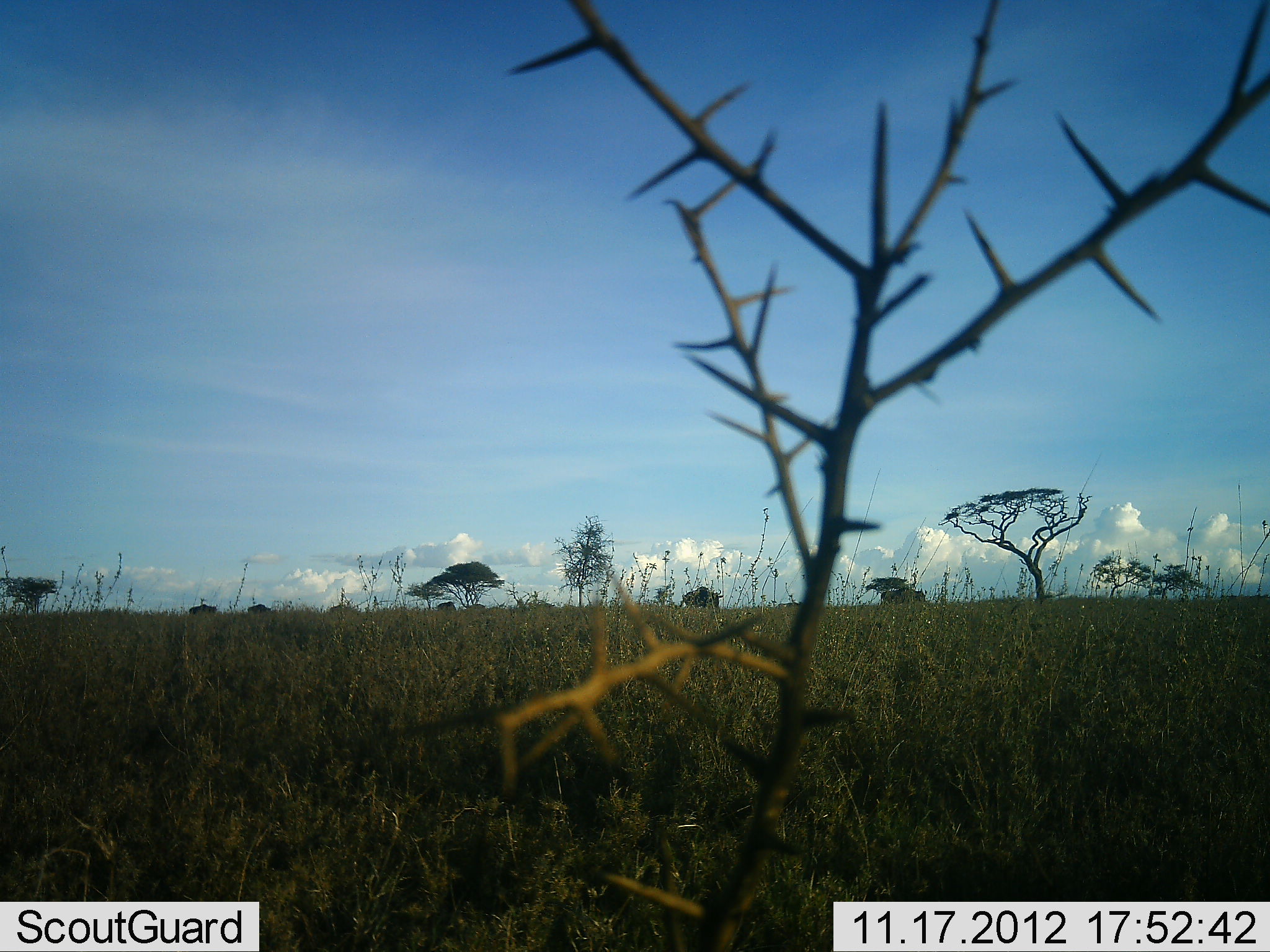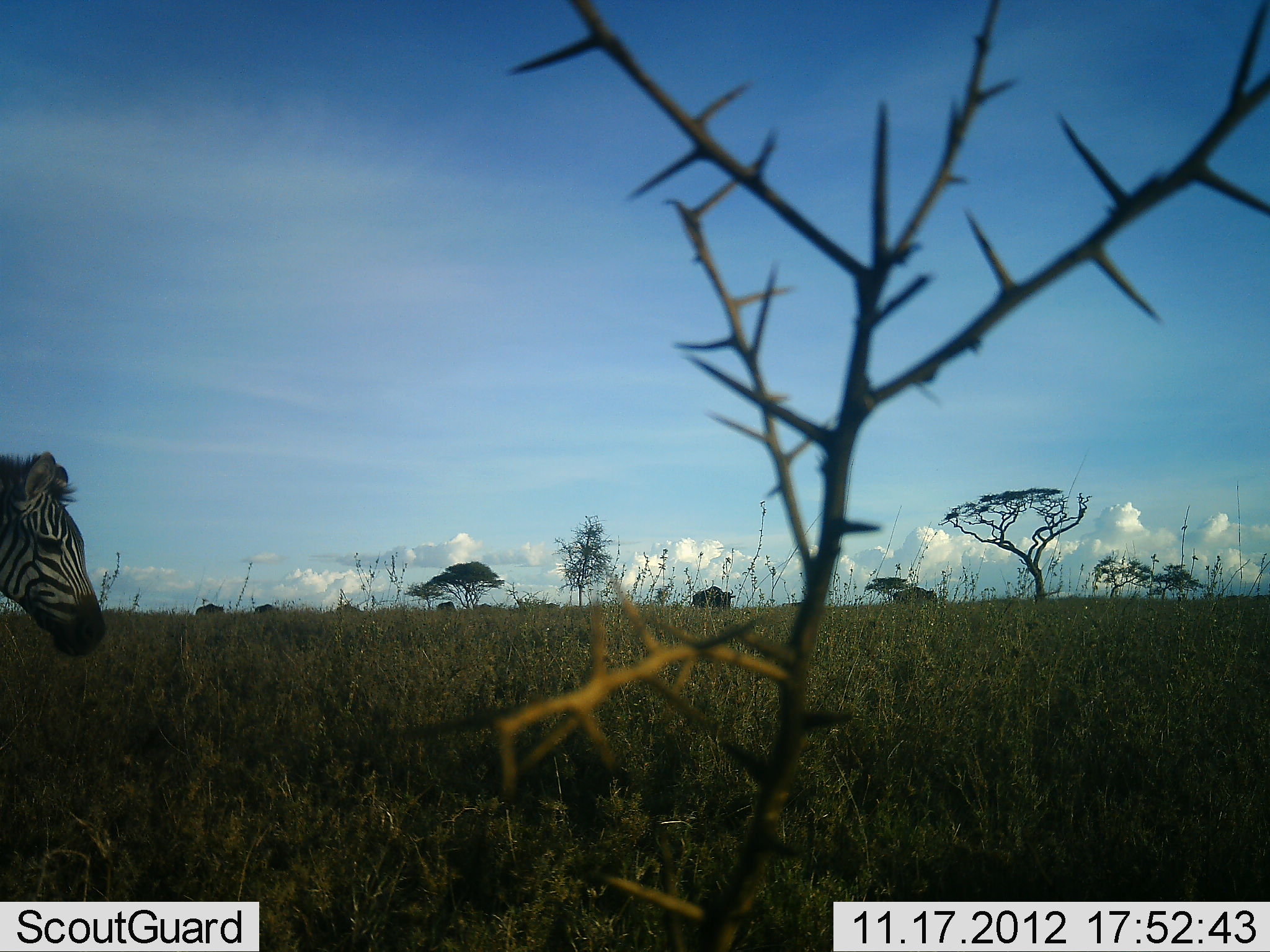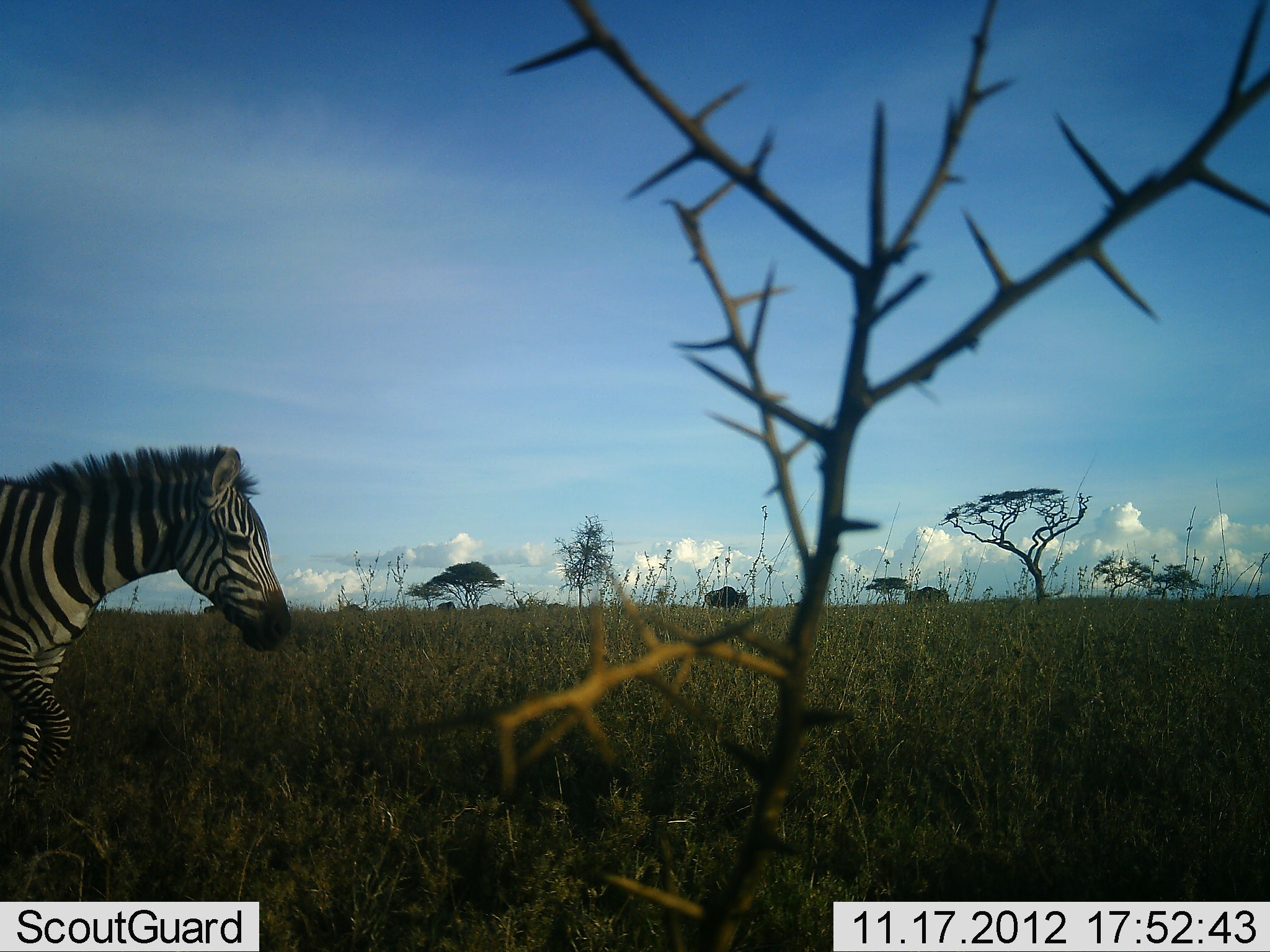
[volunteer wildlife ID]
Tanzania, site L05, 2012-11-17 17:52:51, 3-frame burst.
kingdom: Animalia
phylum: Chordata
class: Mammalia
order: Artiodactyla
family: Bovidae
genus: Connochaetes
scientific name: Connochaetes taurinus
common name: blue wildebeest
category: wildebeest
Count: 7.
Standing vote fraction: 0%.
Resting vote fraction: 0%.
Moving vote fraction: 100%.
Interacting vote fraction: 0%.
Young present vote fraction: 0%.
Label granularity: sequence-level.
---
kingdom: Animalia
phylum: Chordata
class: Mammalia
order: Perissodactyla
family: Equidae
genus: Equus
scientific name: Equus quagga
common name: plains zebra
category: zebra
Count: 1.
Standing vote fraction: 0%.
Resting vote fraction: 0%.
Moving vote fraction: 100%.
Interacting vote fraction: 0%.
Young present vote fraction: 0%.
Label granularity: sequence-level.